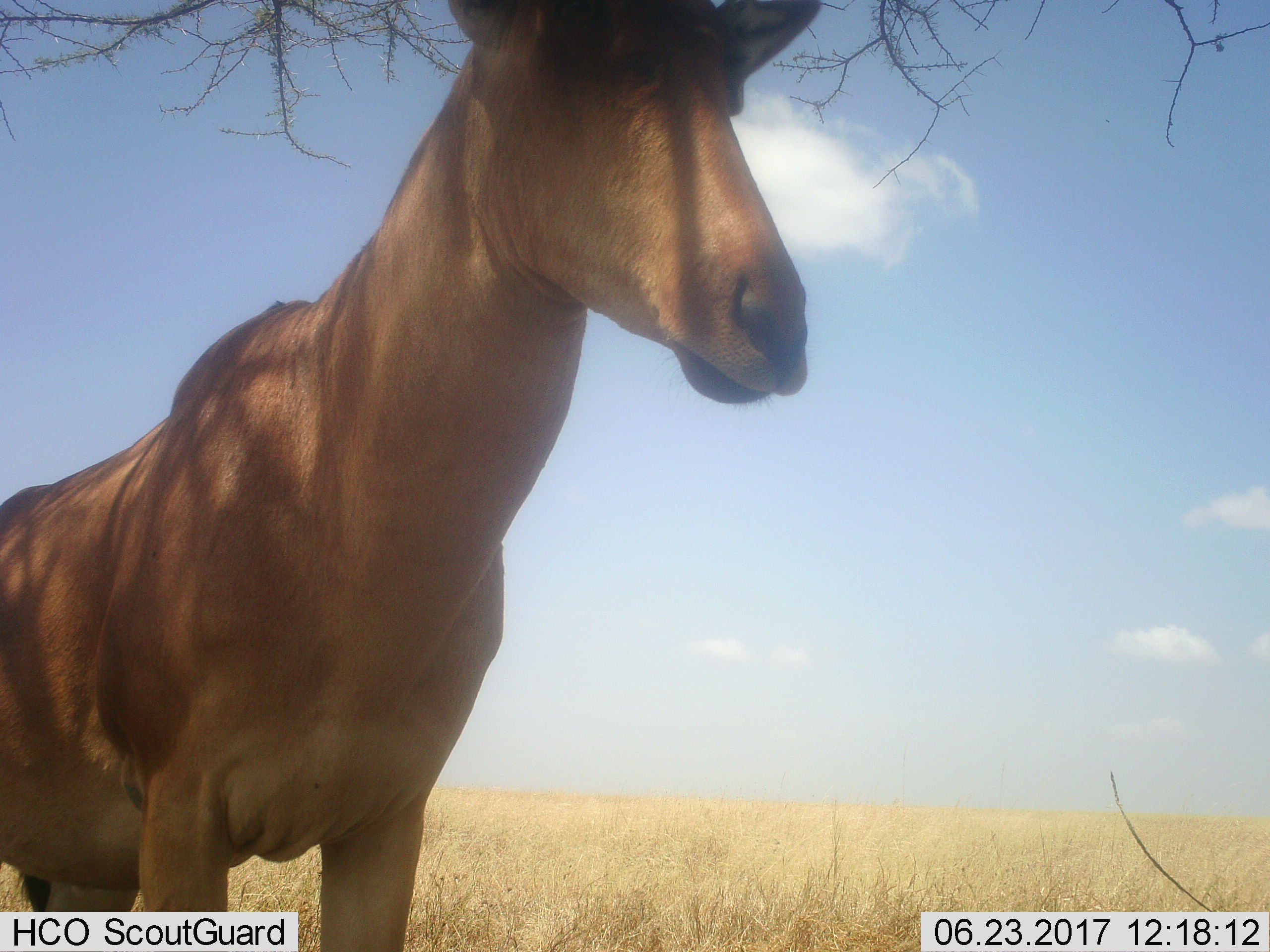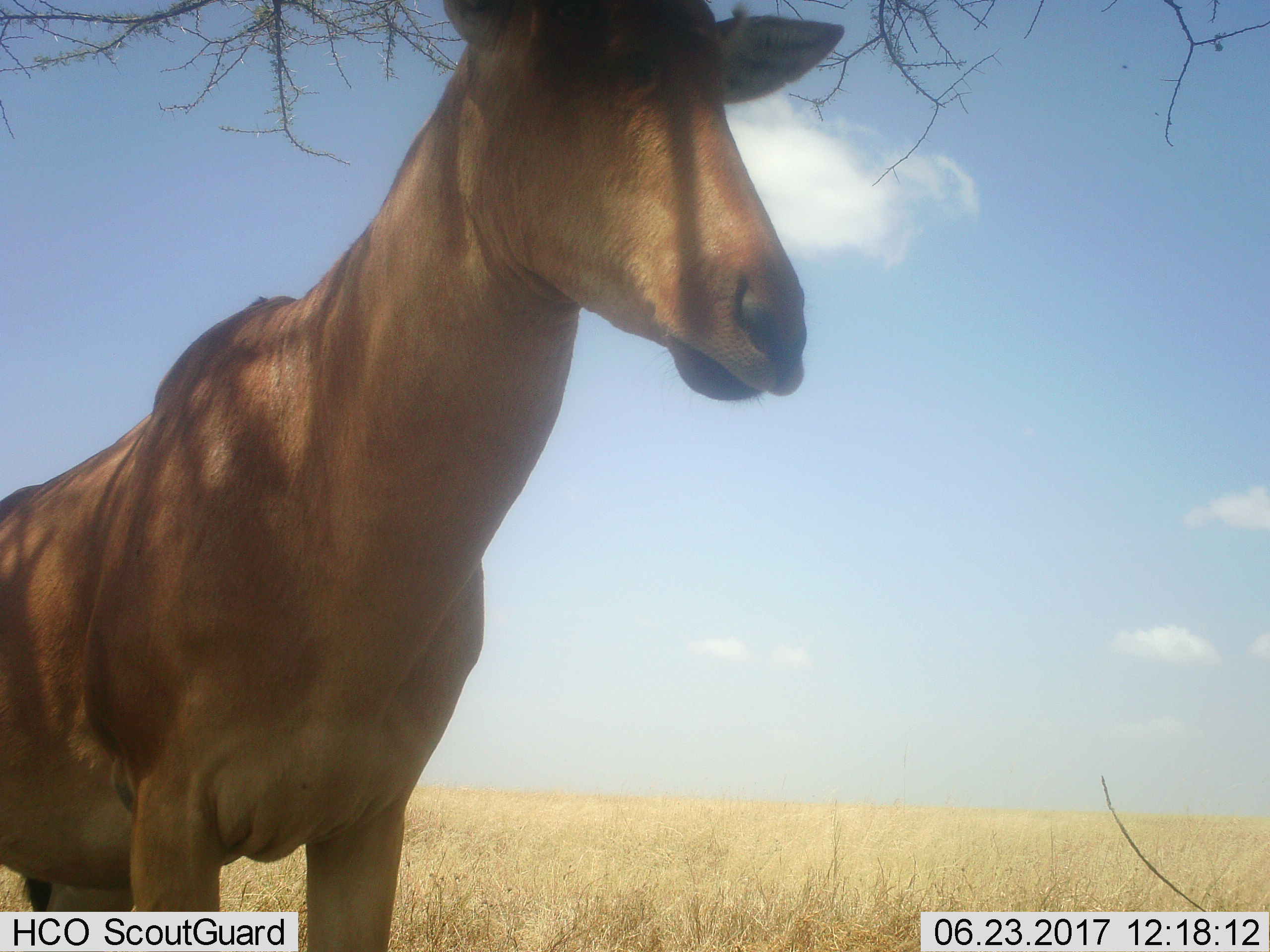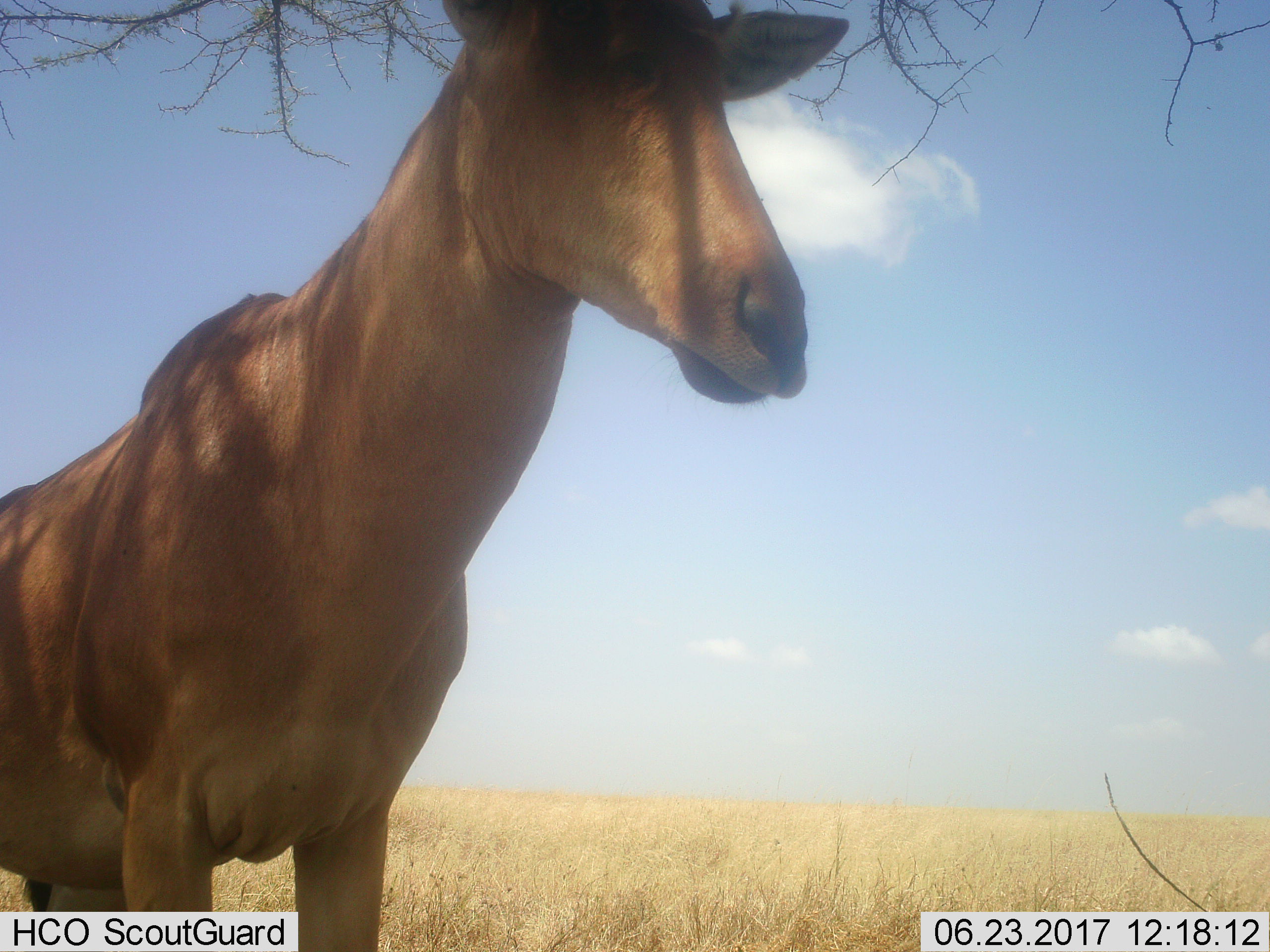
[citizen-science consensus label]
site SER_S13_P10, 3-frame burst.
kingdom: Animalia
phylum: Chordata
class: Mammalia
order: Artiodactyla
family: Bovidae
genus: Alcelaphus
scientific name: Alcelaphus buselaphus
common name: hartebeest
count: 1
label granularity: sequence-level